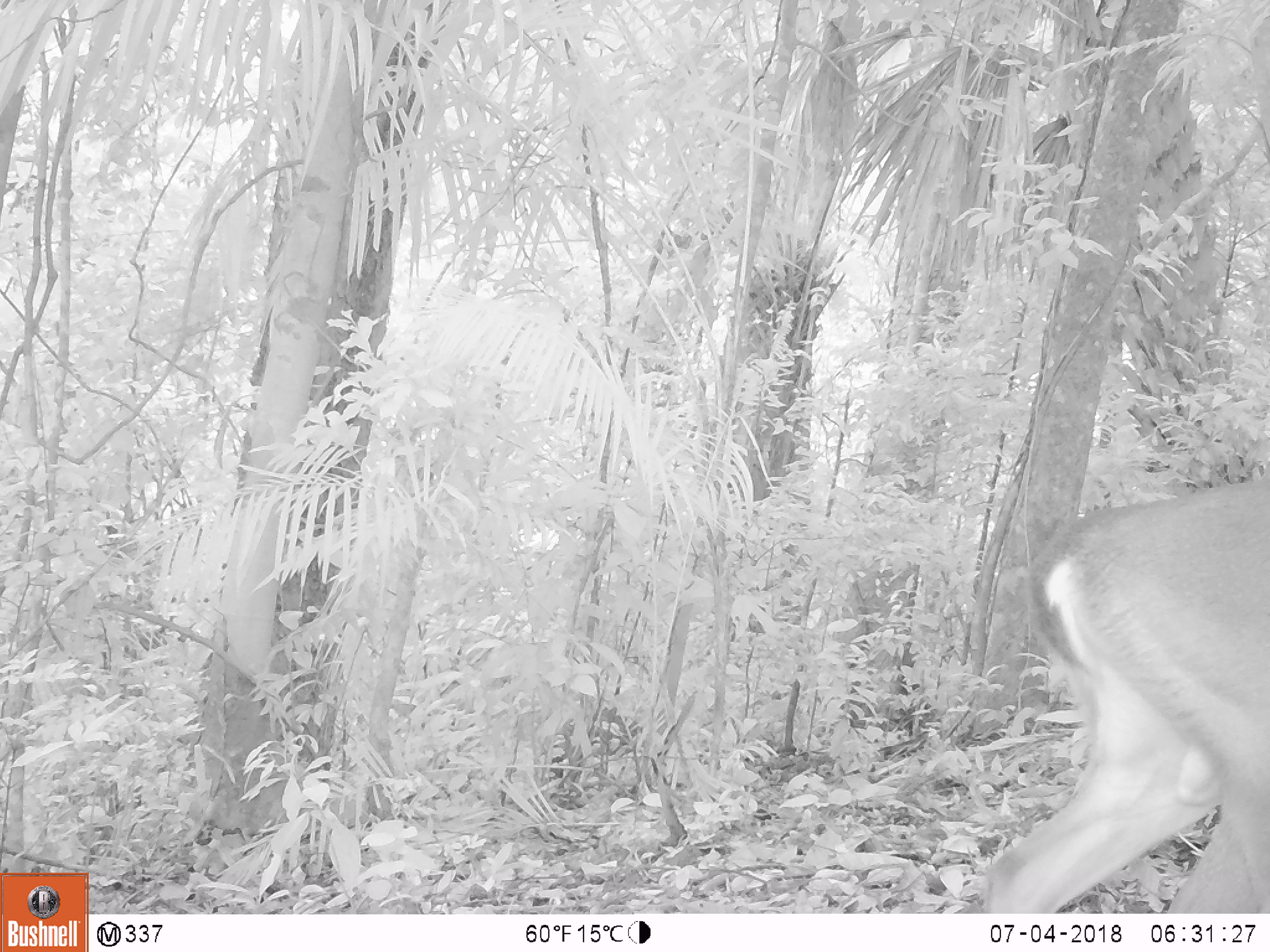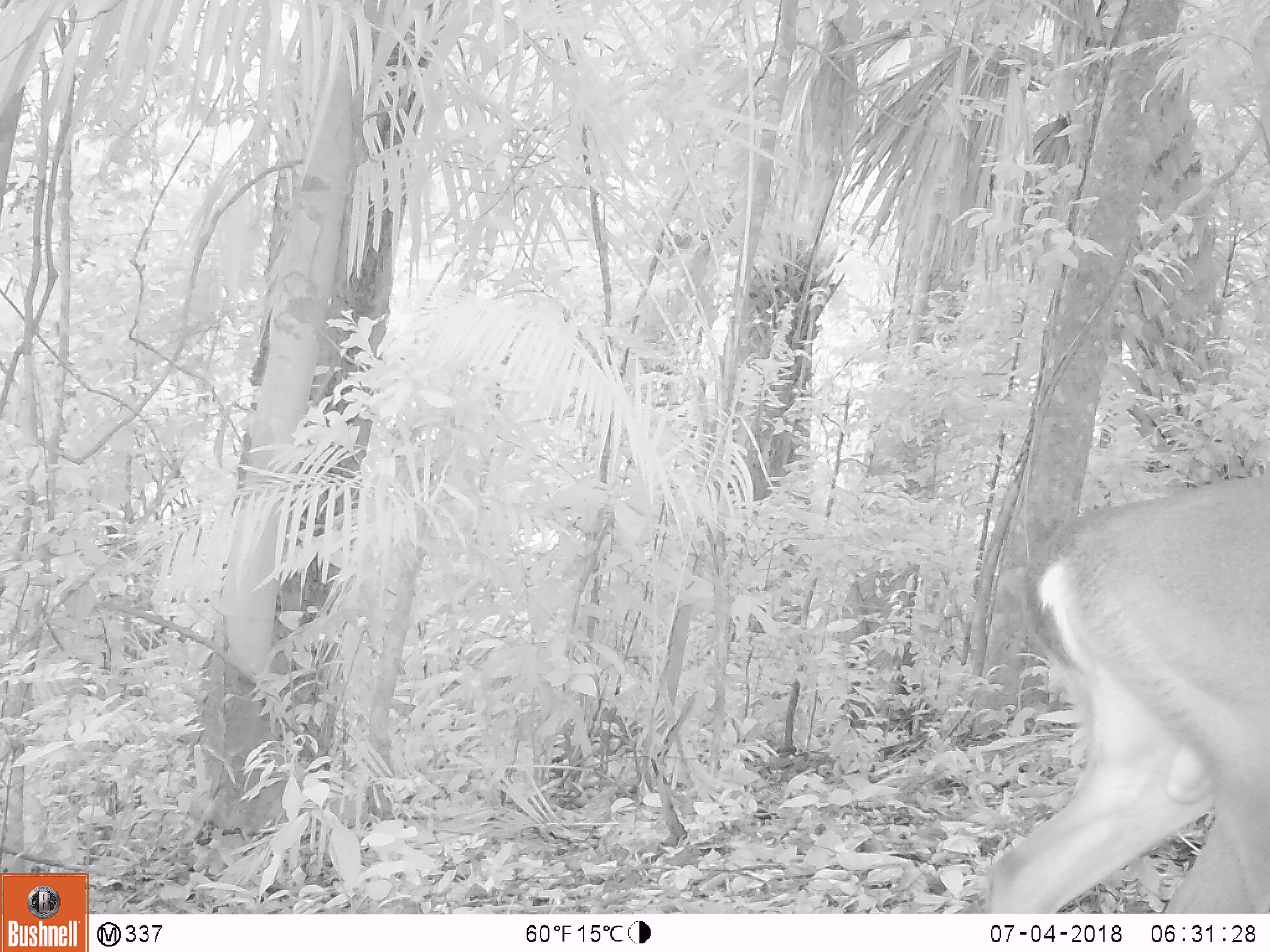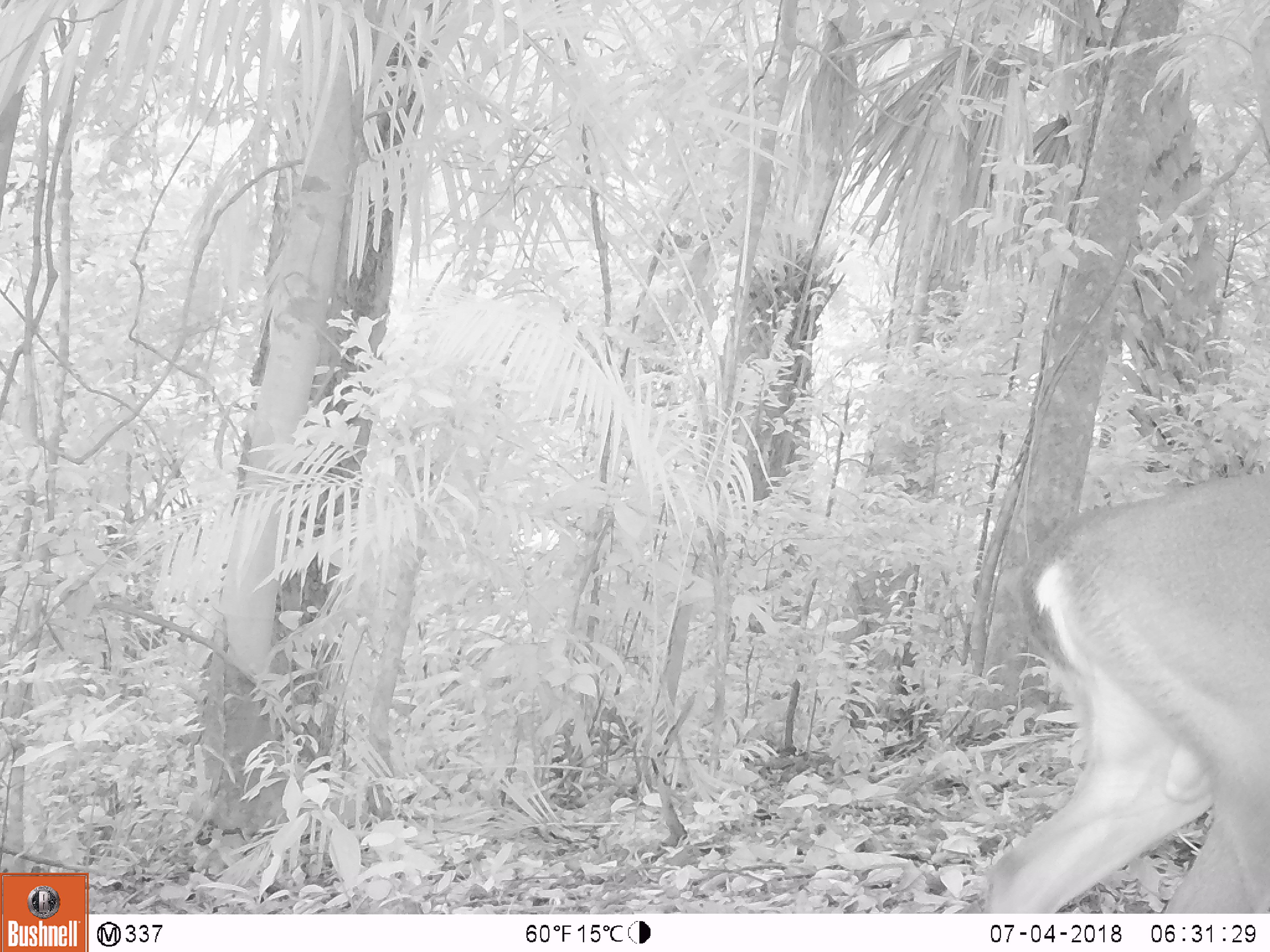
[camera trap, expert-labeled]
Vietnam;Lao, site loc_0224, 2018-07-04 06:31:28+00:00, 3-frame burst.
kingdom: Animalia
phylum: Chordata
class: Mammalia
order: Artiodactyla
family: Cervidae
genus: Muntiacus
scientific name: Muntiacus vuquangensis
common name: large-antlered muntjac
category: large antlered muntjac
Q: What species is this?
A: Large antlered muntjac (large-antlered muntjac) (Muntiacus vuquangensis).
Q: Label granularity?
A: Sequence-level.